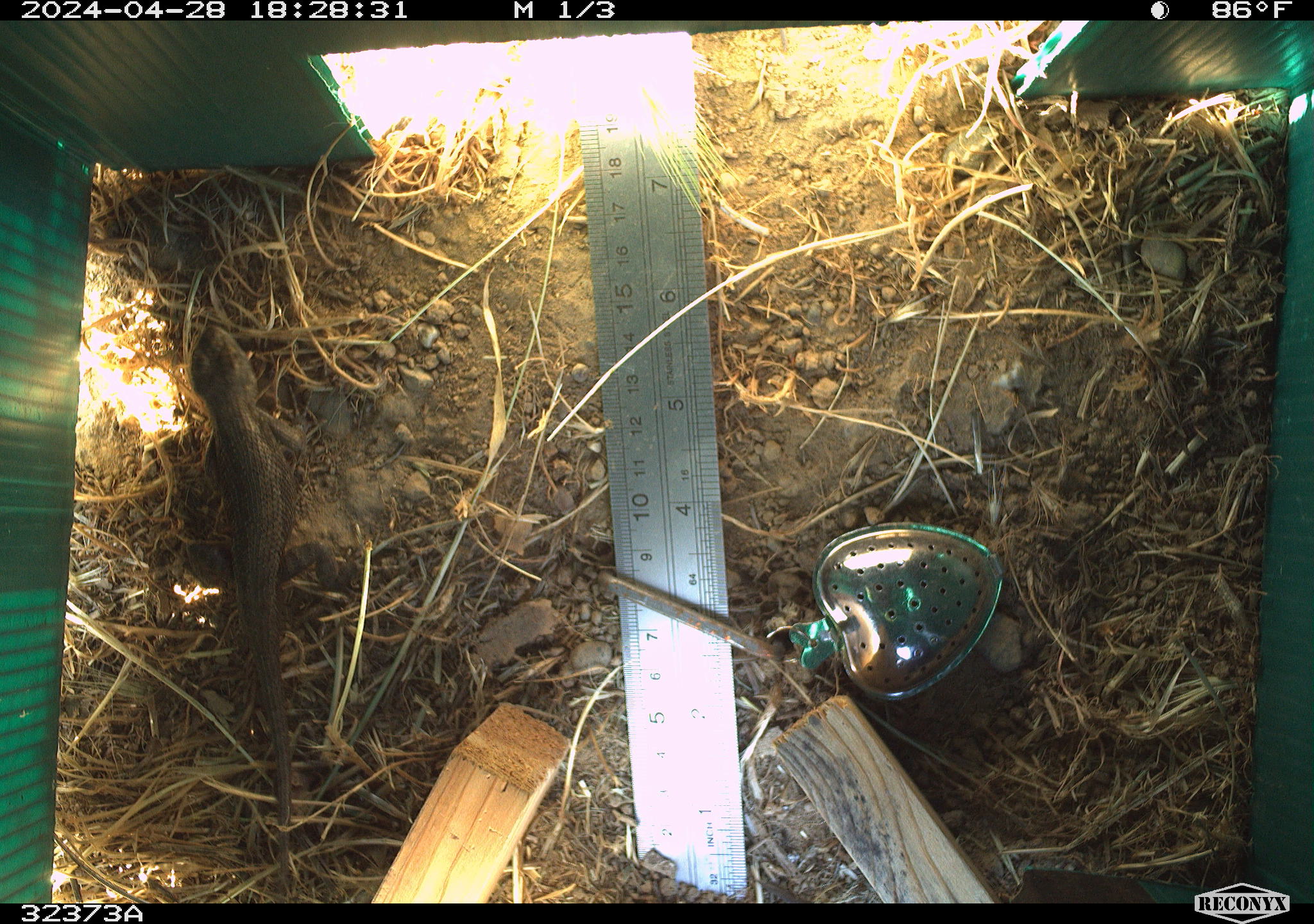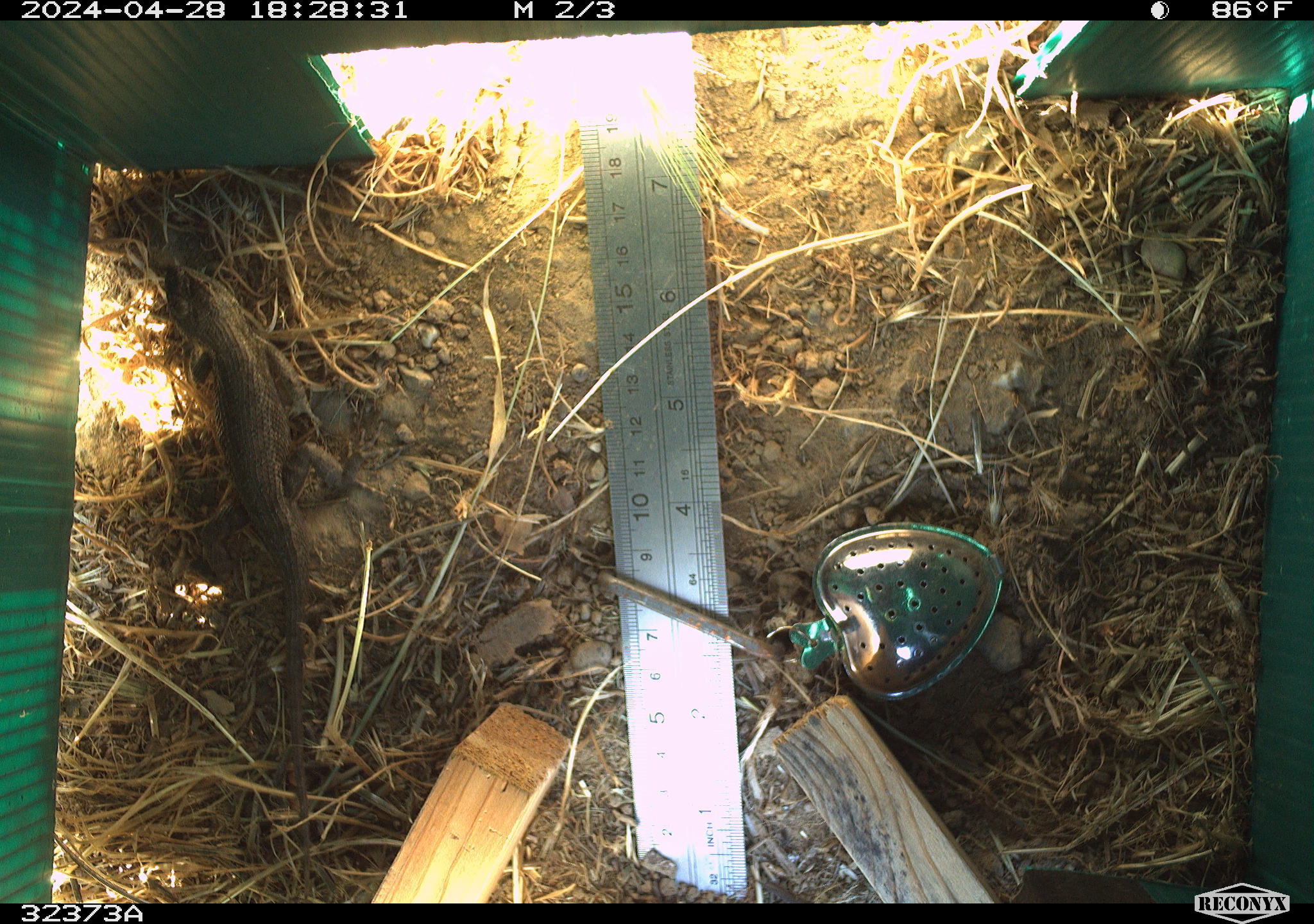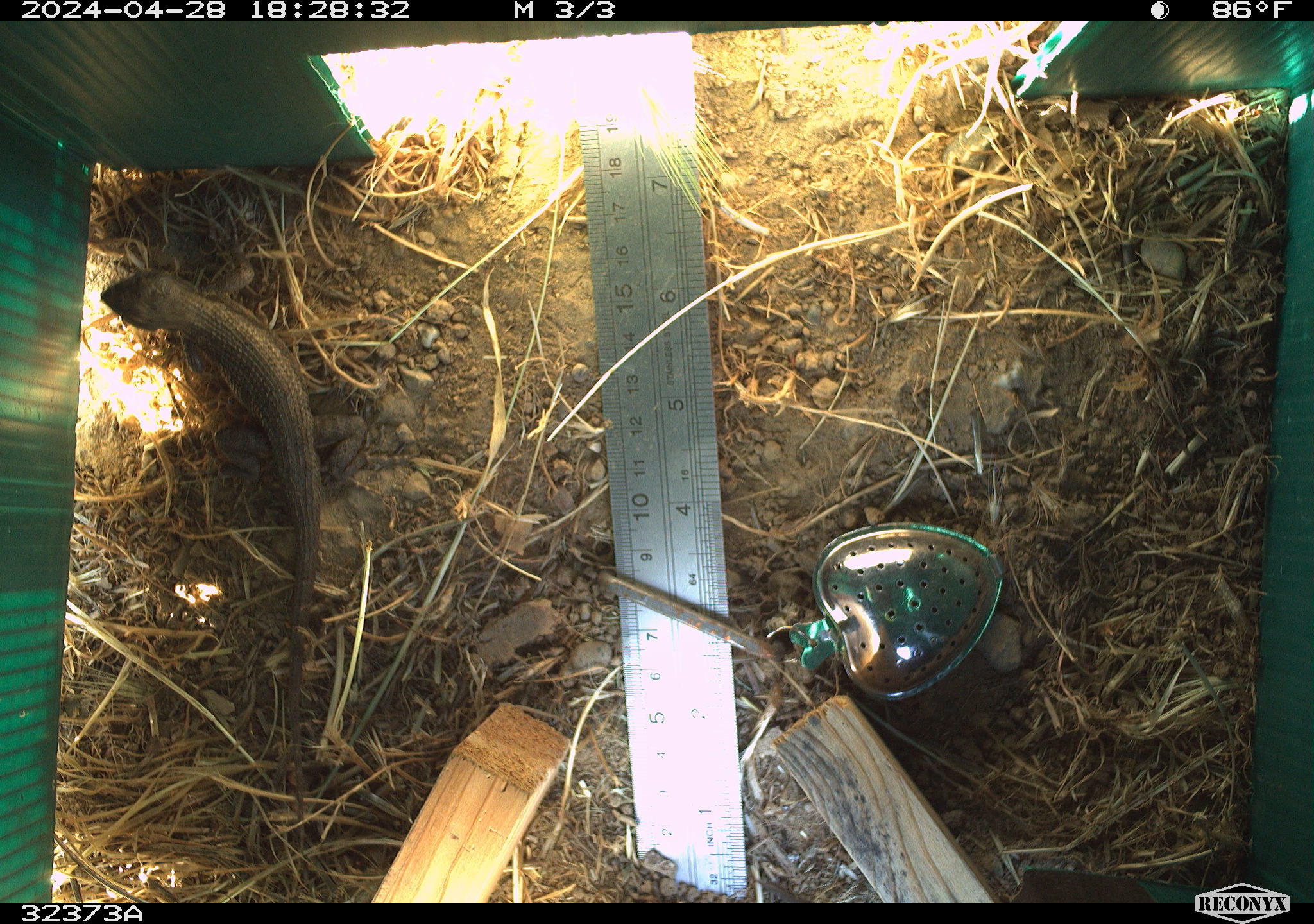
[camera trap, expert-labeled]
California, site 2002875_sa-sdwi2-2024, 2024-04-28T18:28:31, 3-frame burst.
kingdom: Animalia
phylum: Chordata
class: Reptilia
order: Squamata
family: Phrynosomatidae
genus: Sceloporus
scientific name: Sceloporus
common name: spiny lizards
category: sceloporus species